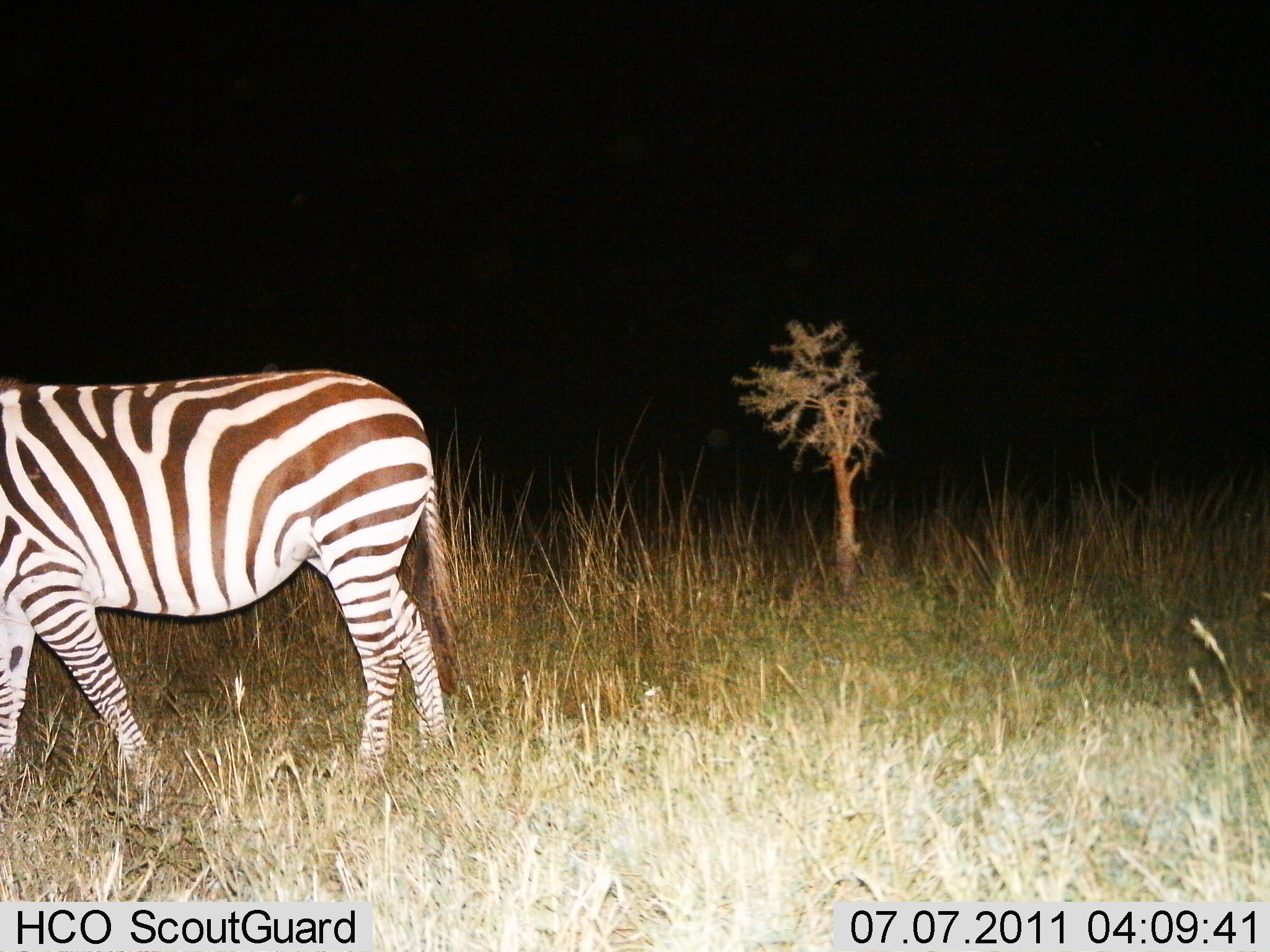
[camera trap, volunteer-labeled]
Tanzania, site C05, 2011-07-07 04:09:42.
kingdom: Animalia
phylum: Chordata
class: Mammalia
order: Perissodactyla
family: Equidae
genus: Equus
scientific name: Equus quagga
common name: plains zebra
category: zebra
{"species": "zebra (plains zebra) (Equus quagga)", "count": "1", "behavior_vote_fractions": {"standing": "54%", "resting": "0%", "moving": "46%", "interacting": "0%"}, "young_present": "0%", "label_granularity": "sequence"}